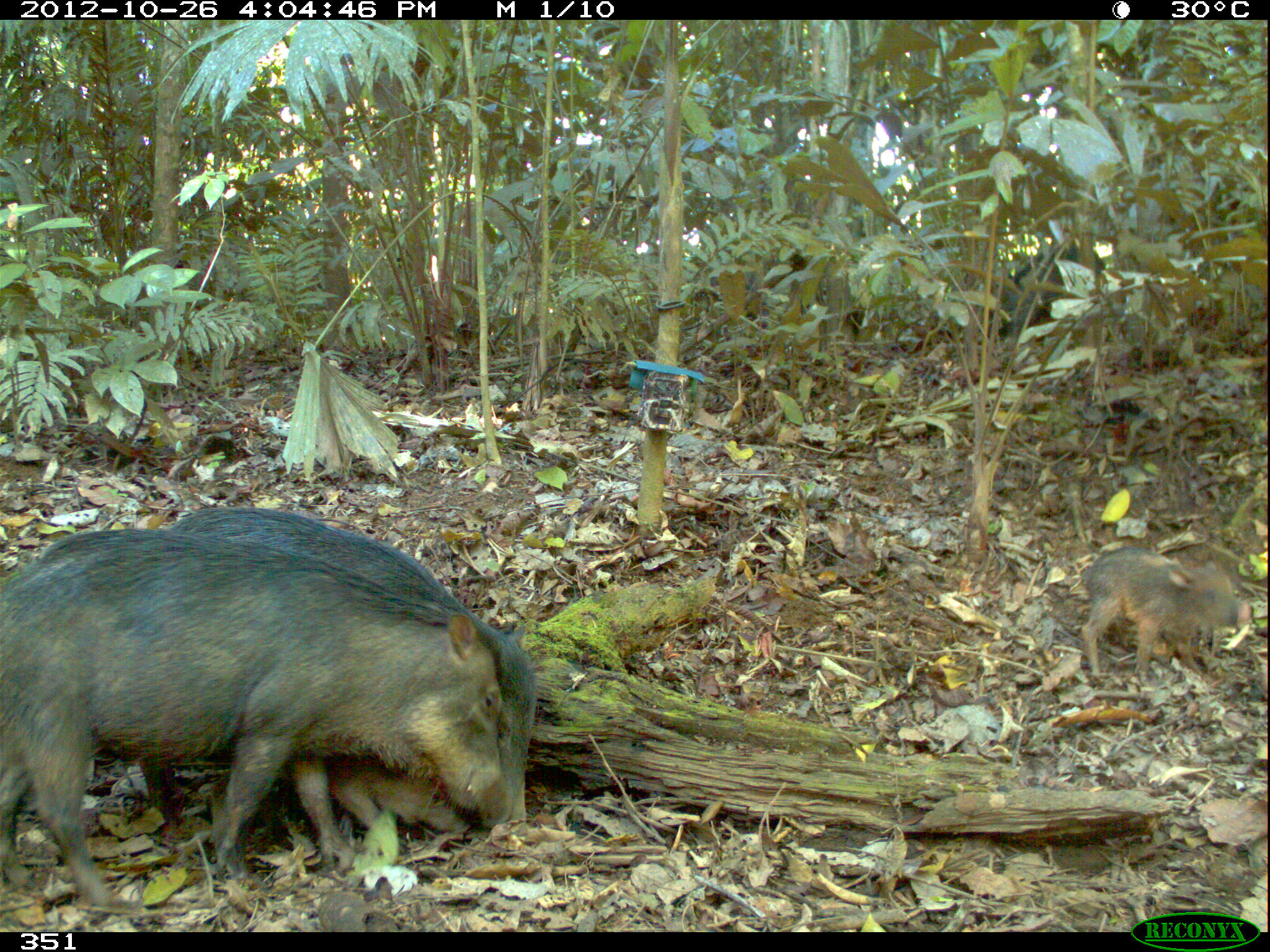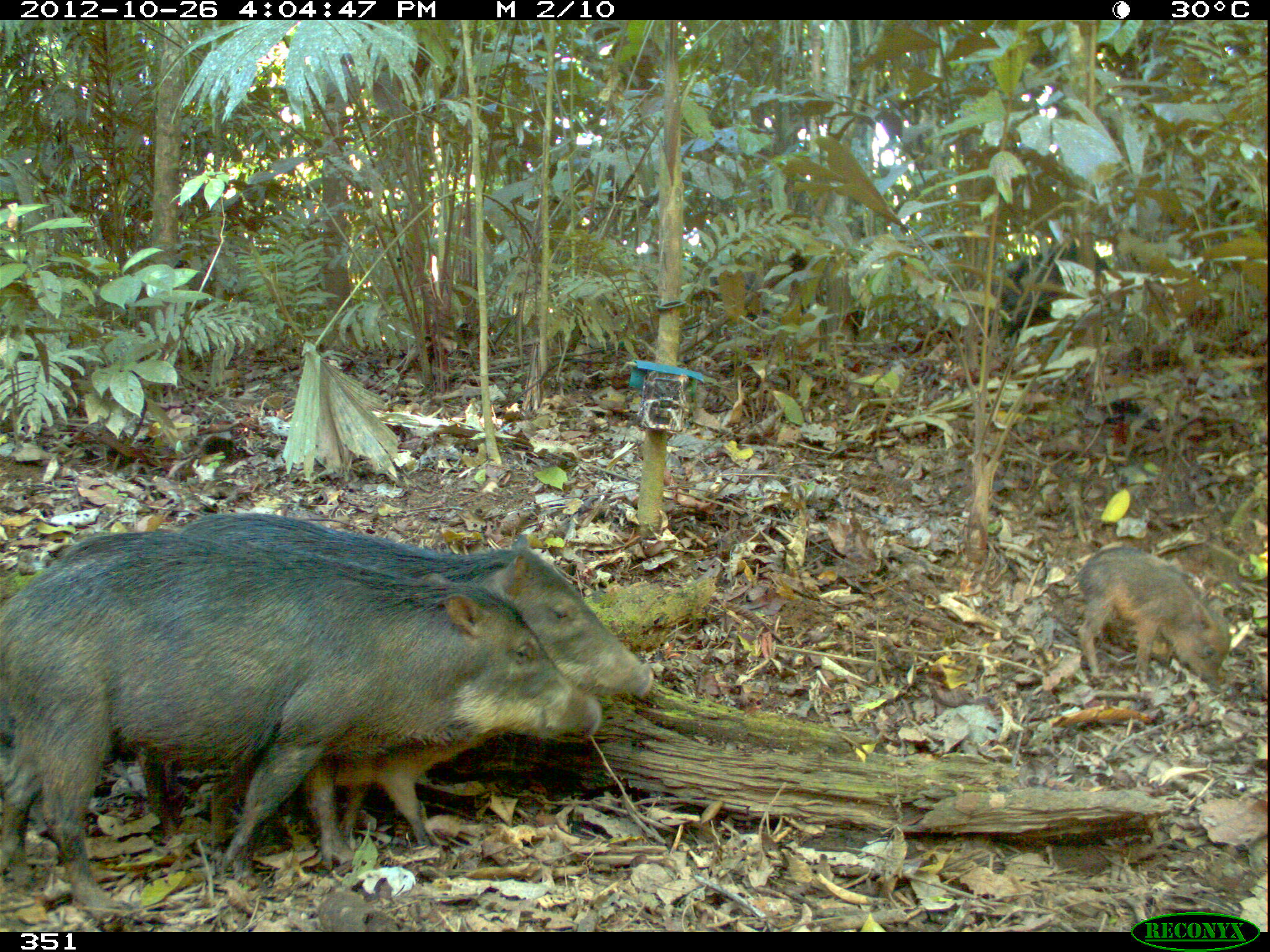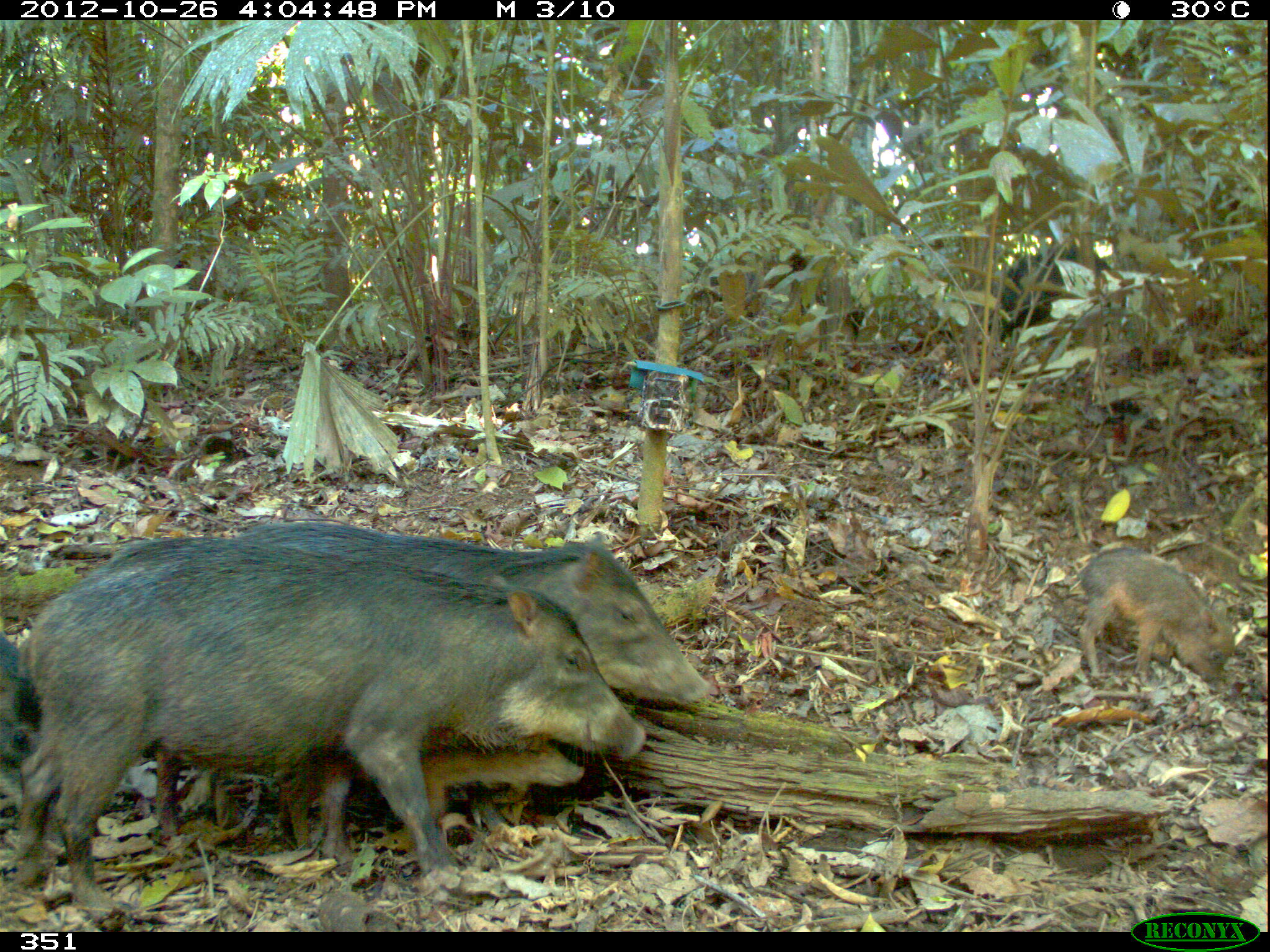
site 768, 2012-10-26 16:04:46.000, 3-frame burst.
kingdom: Animalia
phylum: Chordata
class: Mammalia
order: Artiodactyla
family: Tayassuidae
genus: Tayassu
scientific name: Tayassu pecari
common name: white-lipped peccary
Tayassu pecari (white-lipped peccary).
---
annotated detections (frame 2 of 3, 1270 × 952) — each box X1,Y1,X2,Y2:
tayassu pecari: 0,525,600,913; 92,506,652,869; 1070,545,1230,694; 990,239,1128,340